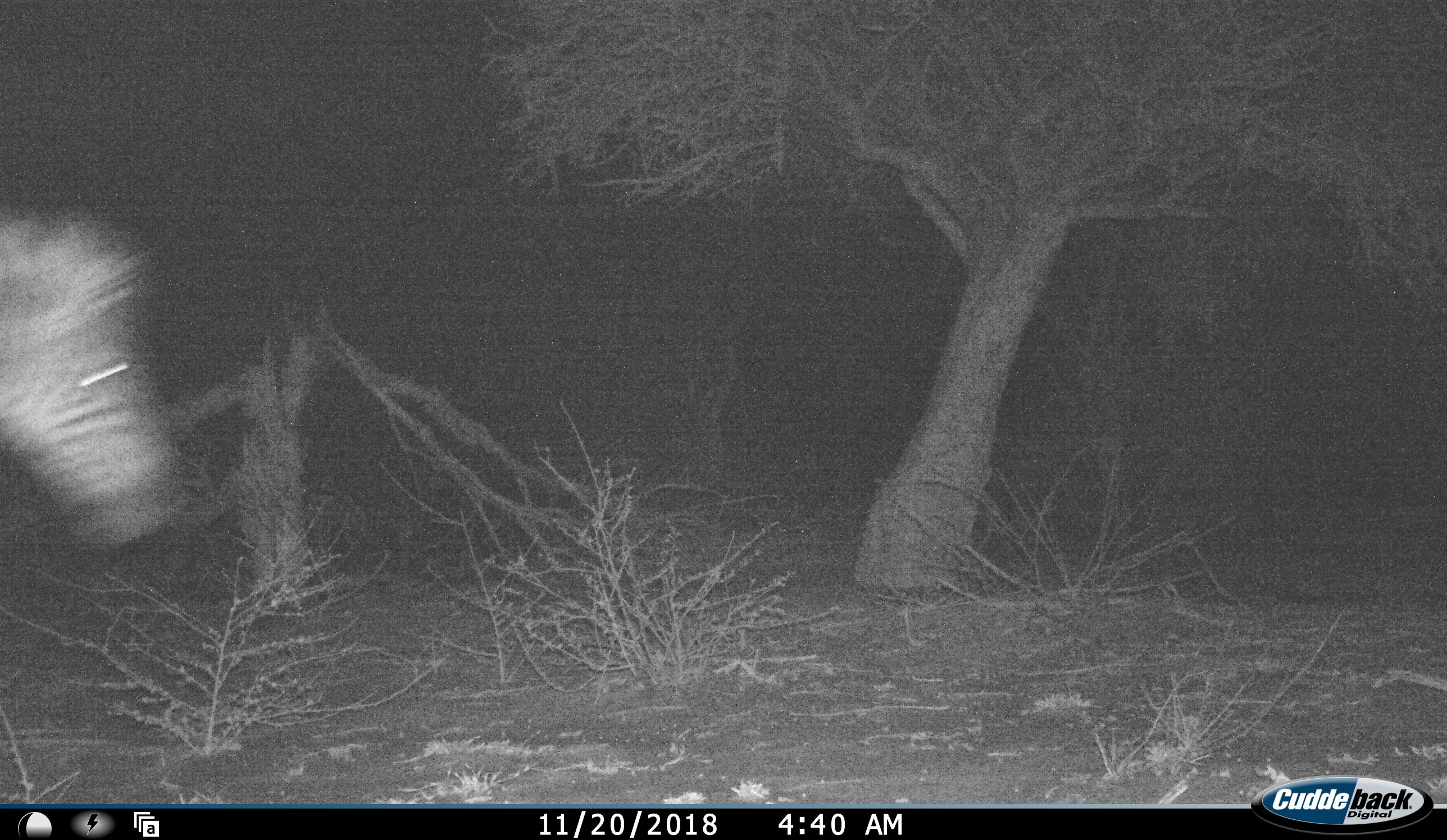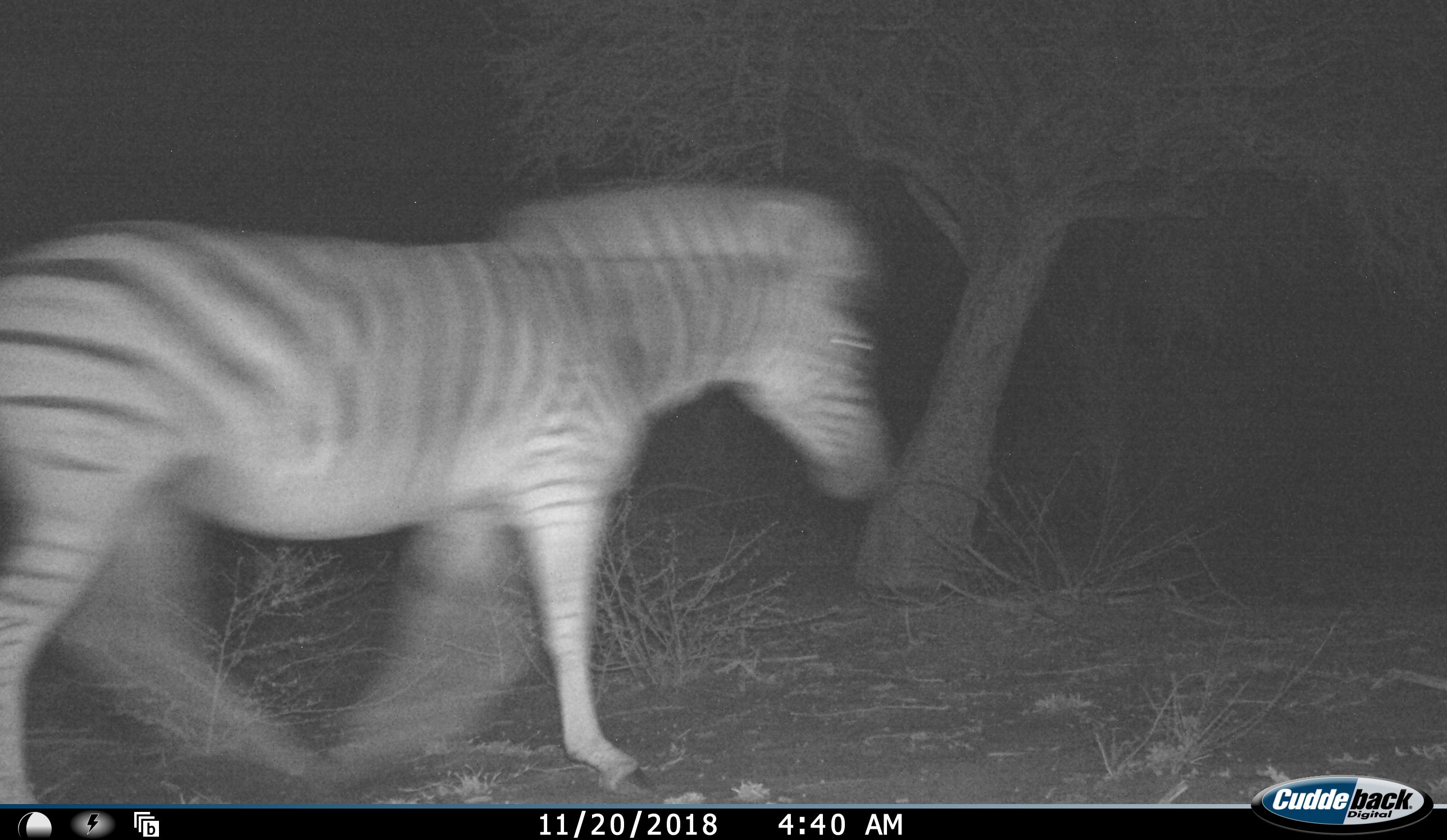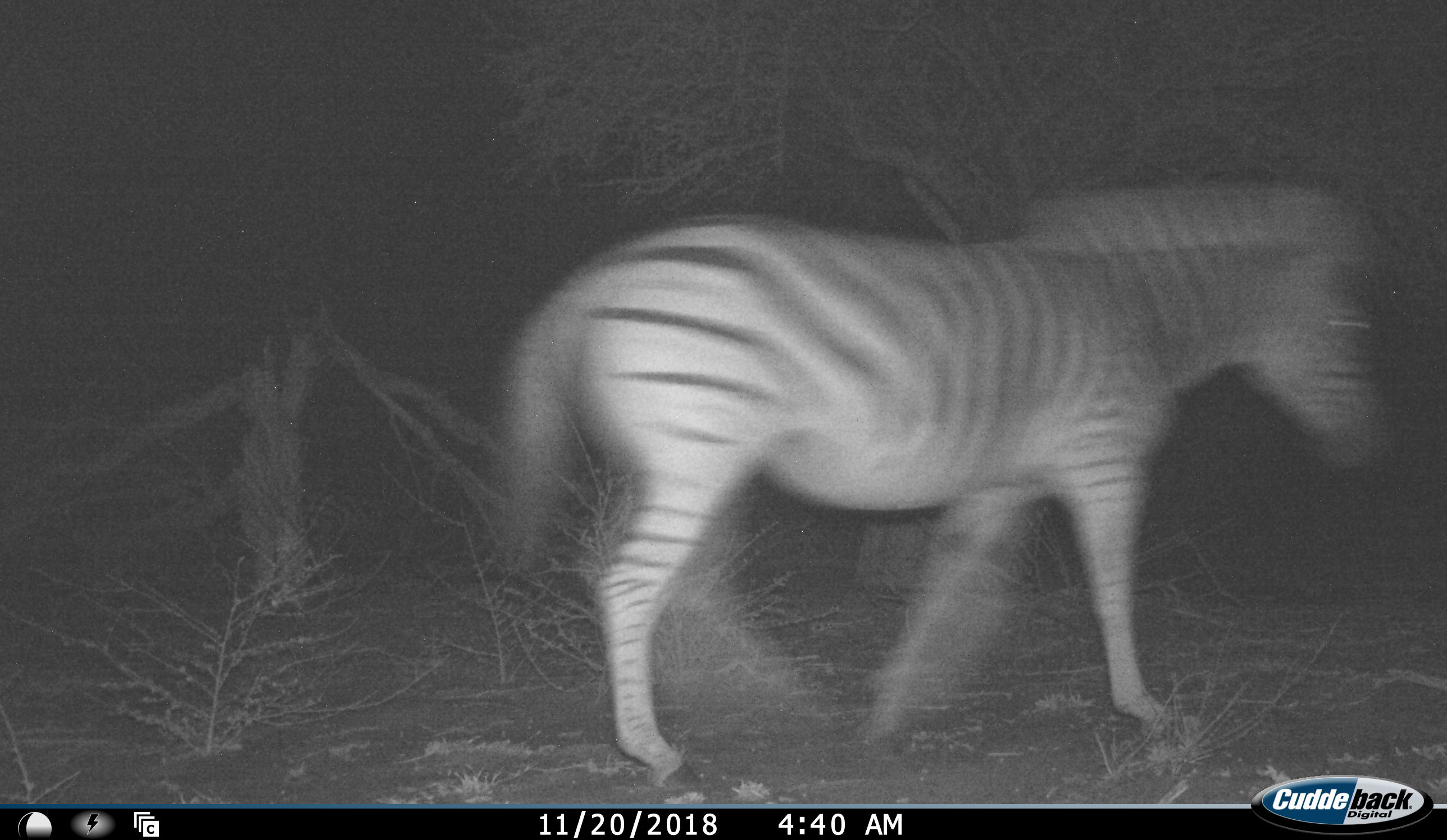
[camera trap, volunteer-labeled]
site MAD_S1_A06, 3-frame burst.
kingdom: Animalia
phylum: Chordata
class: Mammalia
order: Perissodactyla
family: Equidae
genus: Equus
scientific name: Equus quagga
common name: plains zebra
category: zebraplains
Zebraplains (plains zebra) (Equus quagga), count 1. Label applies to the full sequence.